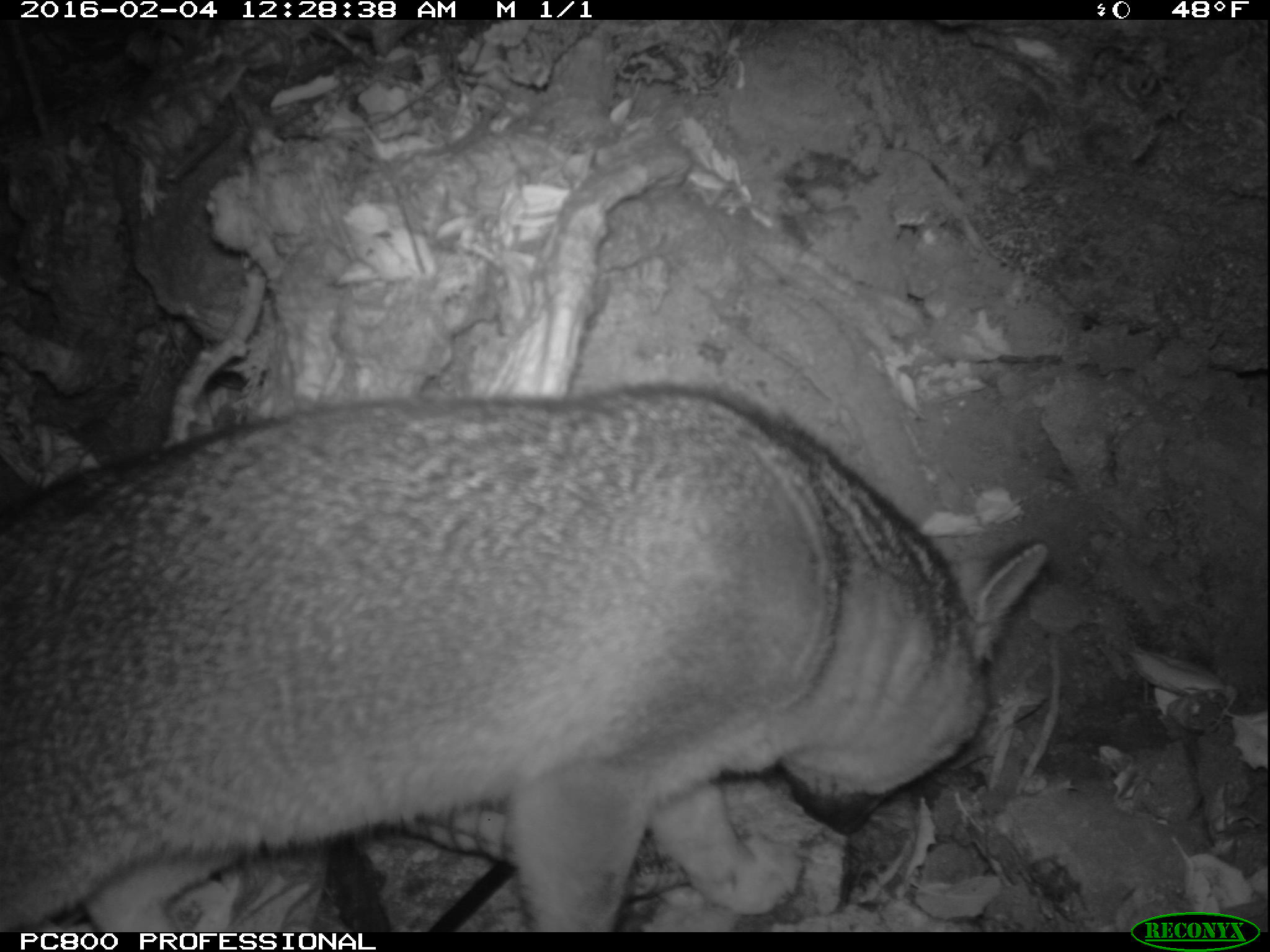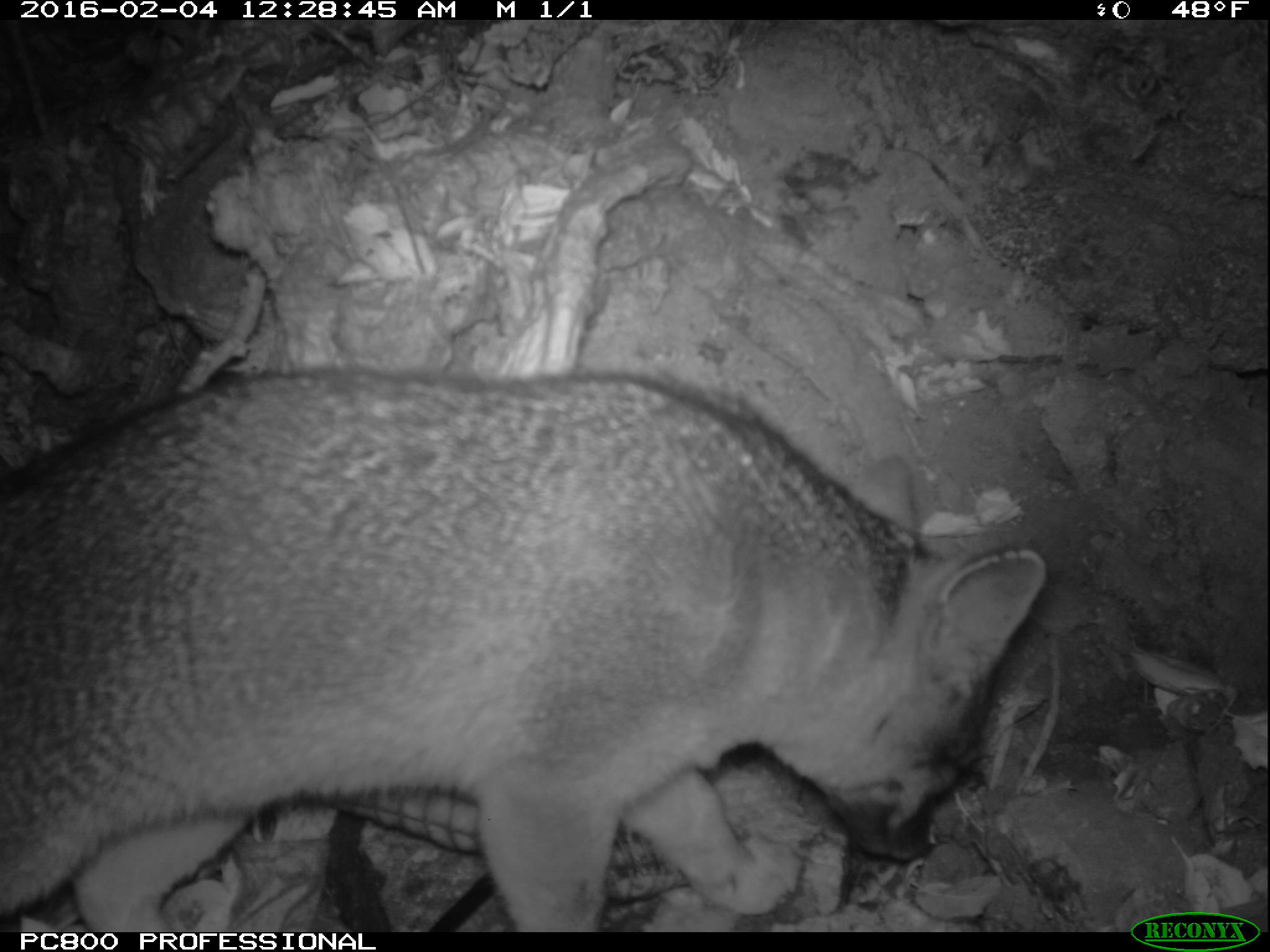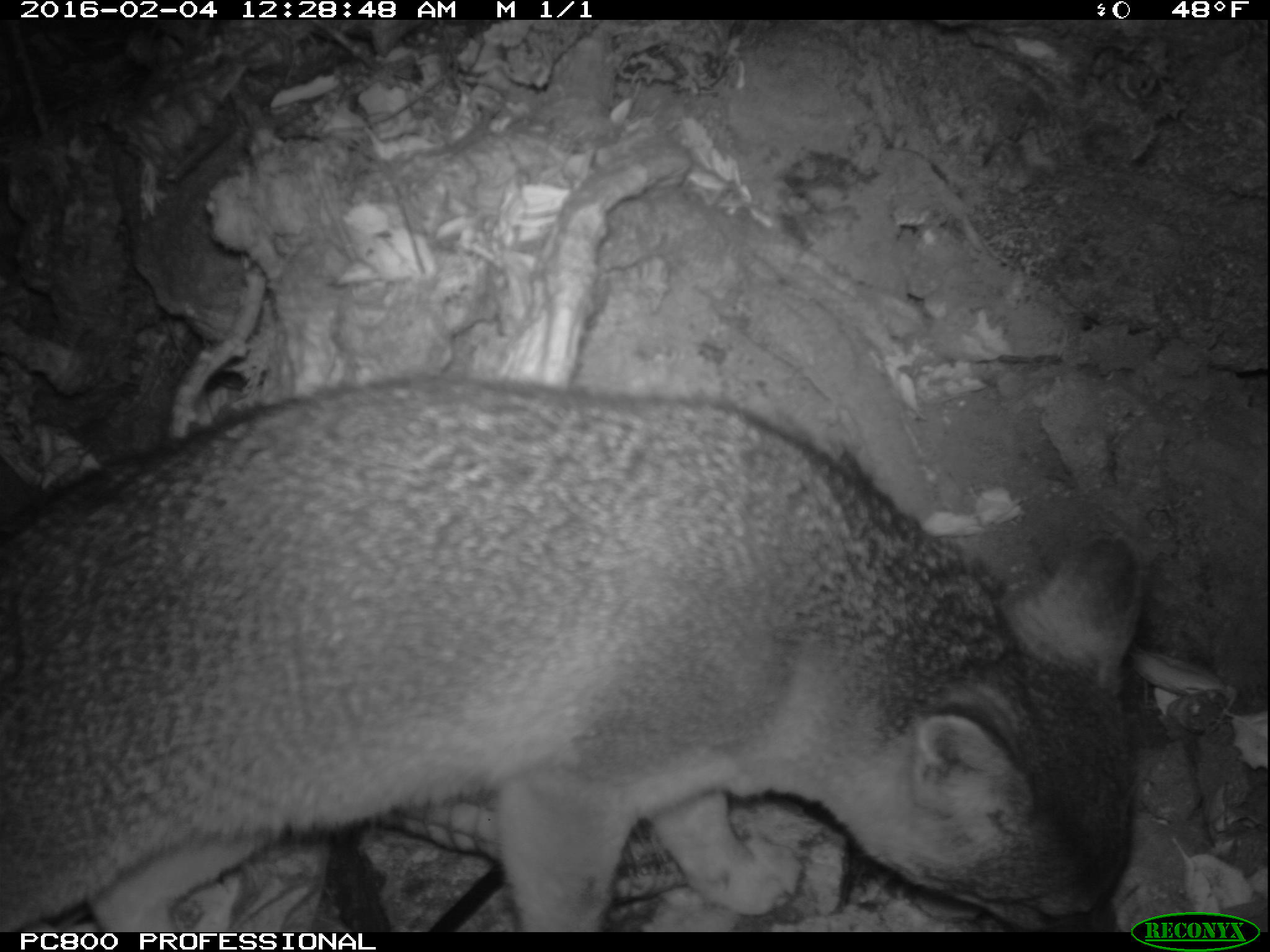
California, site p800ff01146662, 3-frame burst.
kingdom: Animalia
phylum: Chordata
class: Mammalia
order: Carnivora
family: Canidae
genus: Urocyon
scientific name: Urocyon littoralis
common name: island fox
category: fox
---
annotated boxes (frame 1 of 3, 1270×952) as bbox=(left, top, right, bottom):
fox: bbox=(0, 374, 1052, 931)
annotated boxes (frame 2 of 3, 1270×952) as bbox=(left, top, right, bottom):
fox: bbox=(0, 363, 1049, 932)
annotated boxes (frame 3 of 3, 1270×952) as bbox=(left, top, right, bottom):
fox: bbox=(0, 380, 1137, 932)